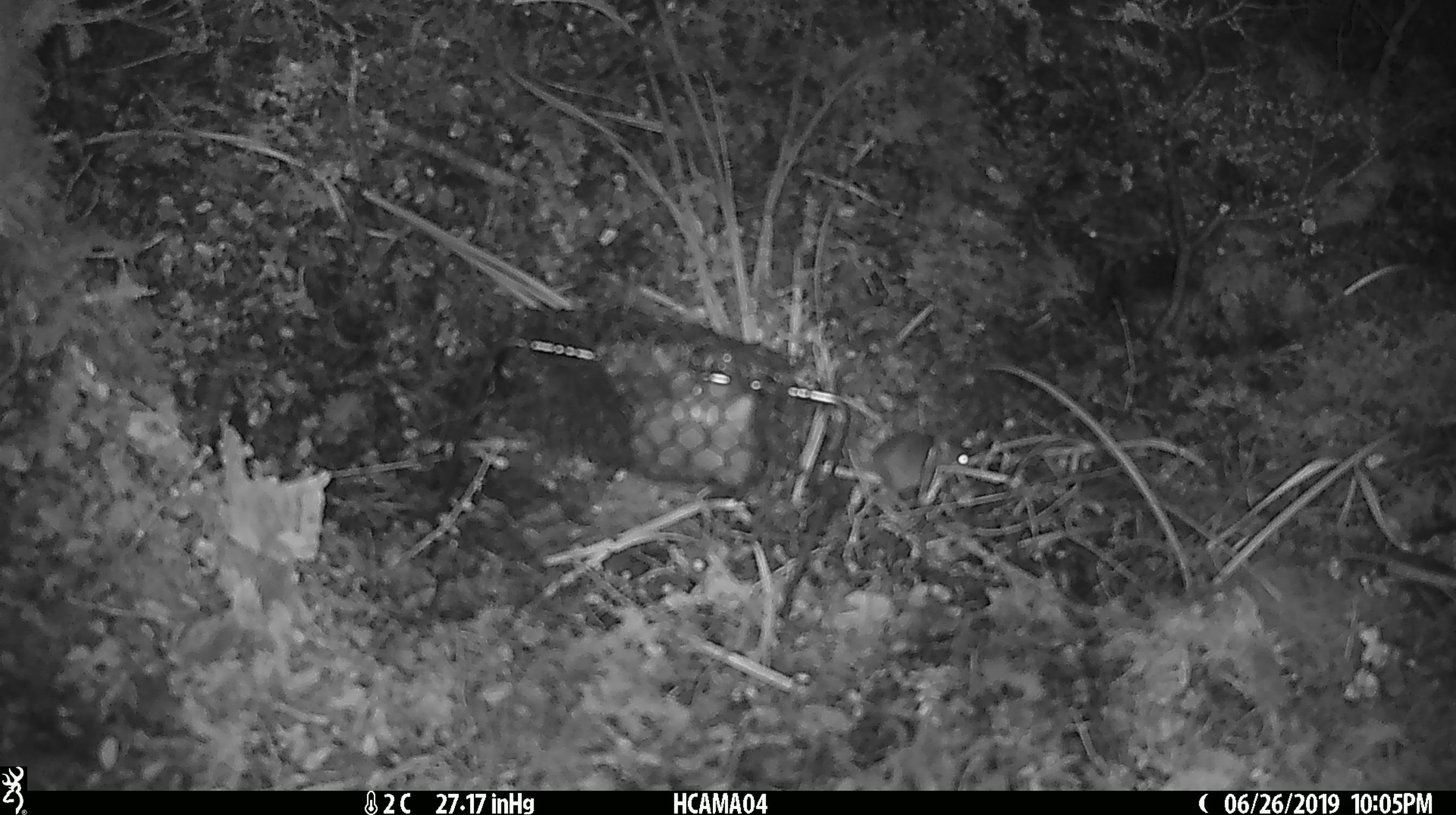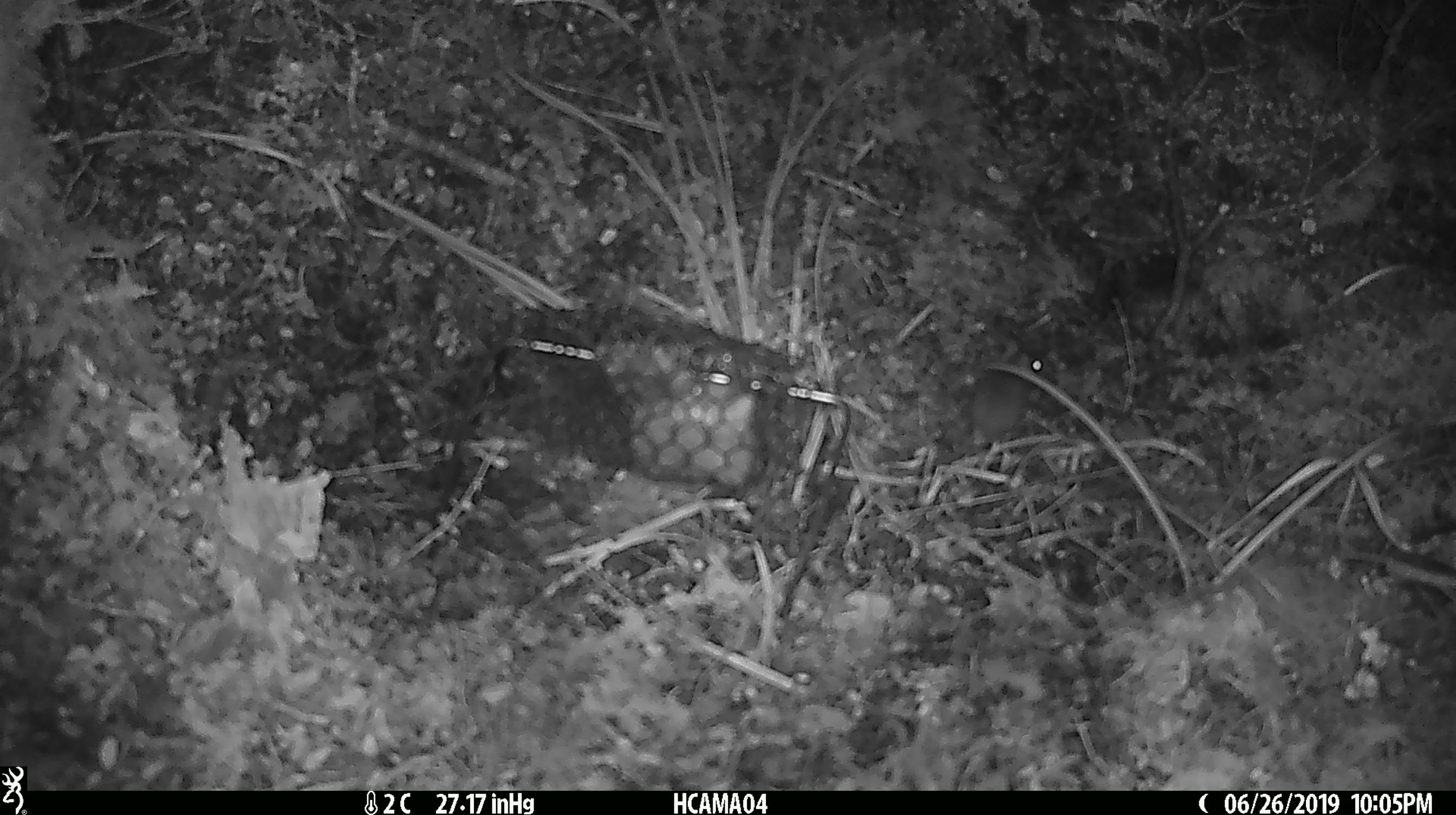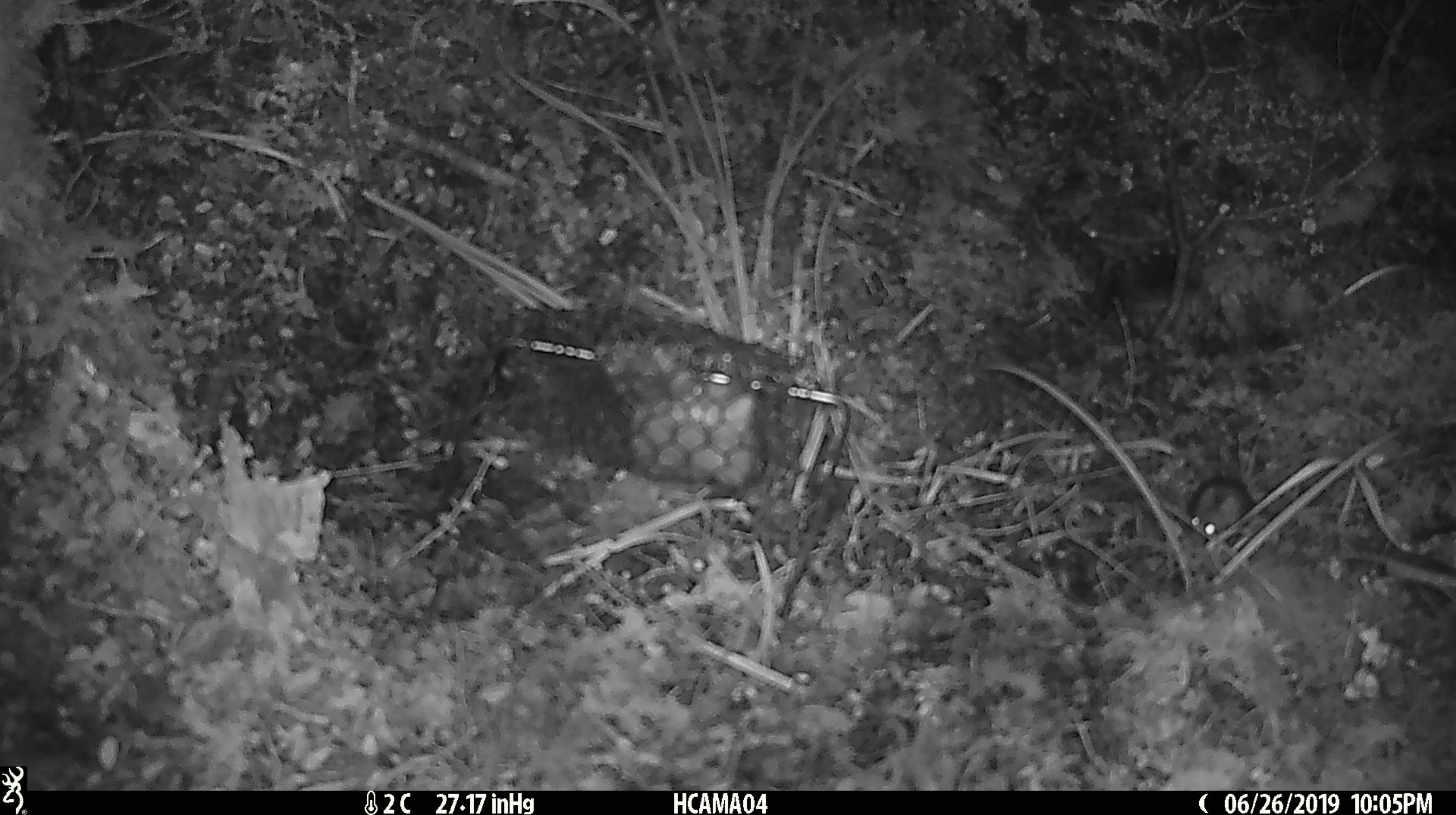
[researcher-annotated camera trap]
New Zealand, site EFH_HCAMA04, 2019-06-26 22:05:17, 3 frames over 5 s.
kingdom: Animalia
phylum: Chordata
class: Mammalia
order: Rodentia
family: Muridae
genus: Mus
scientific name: Mus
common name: mouse